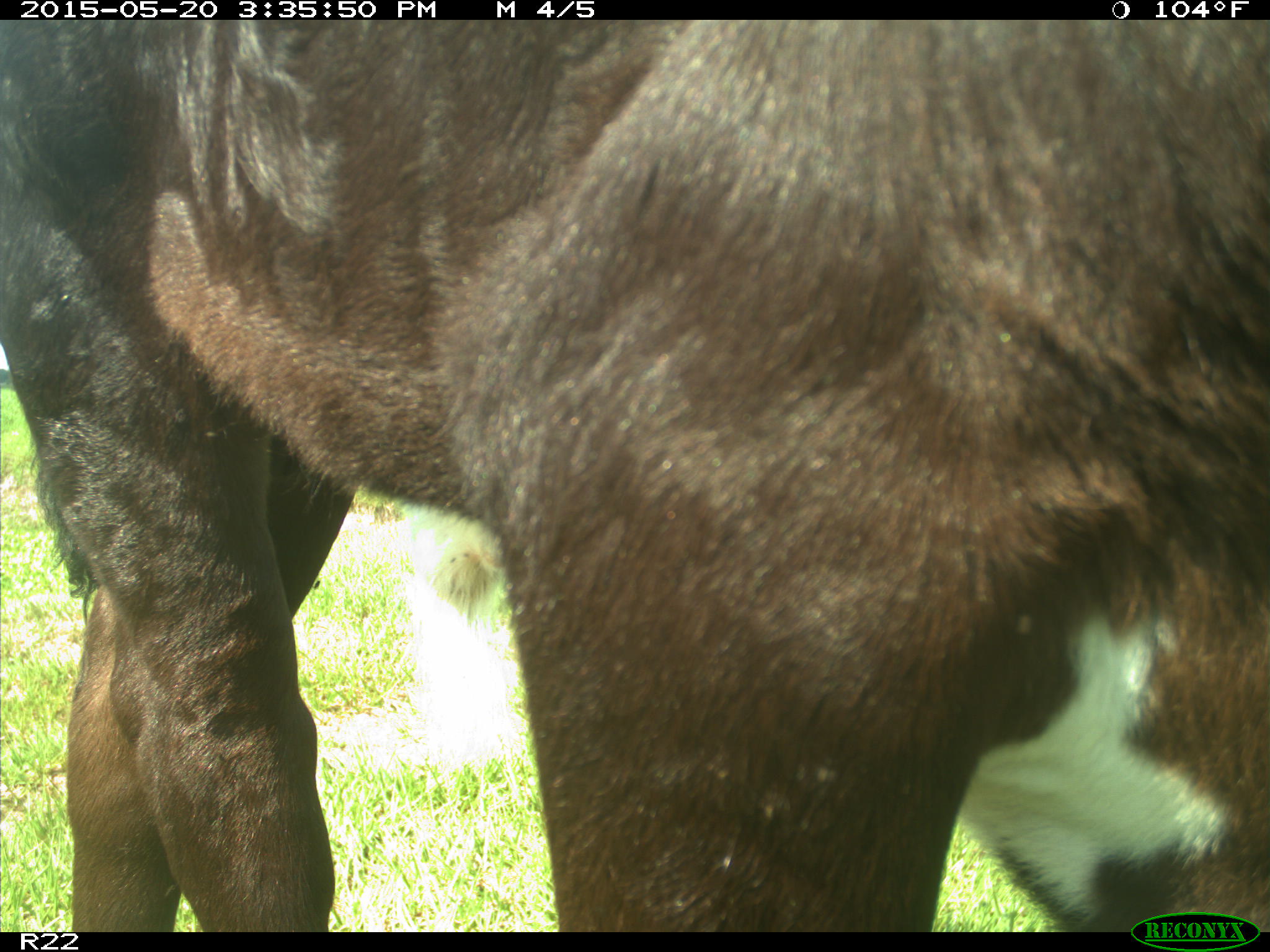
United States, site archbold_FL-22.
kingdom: Animalia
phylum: Chordata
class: Mammalia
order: Artiodactyla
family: Bovidae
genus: Bos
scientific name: Bos taurus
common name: domestic cow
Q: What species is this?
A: Bos taurus (domestic cow).